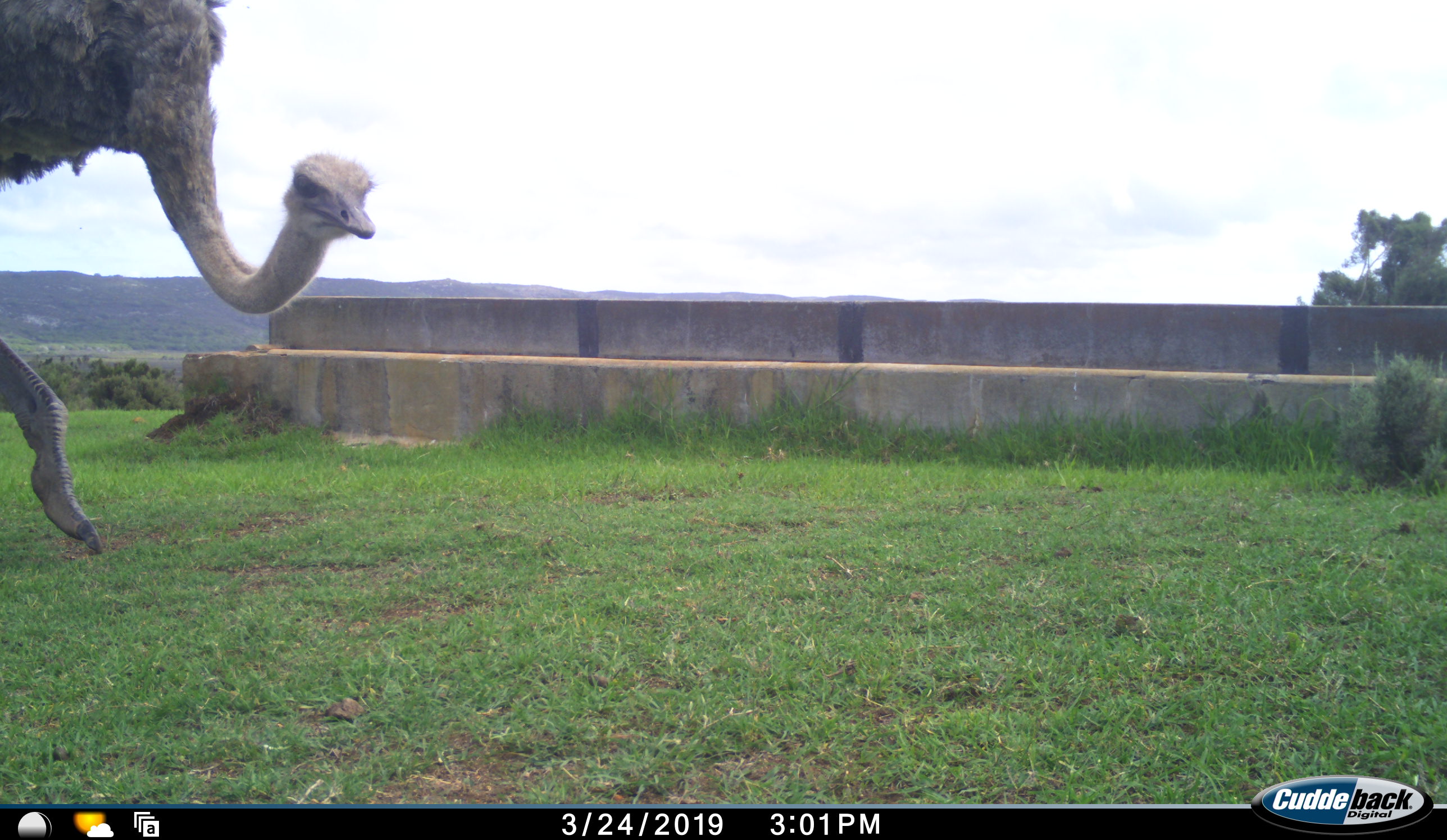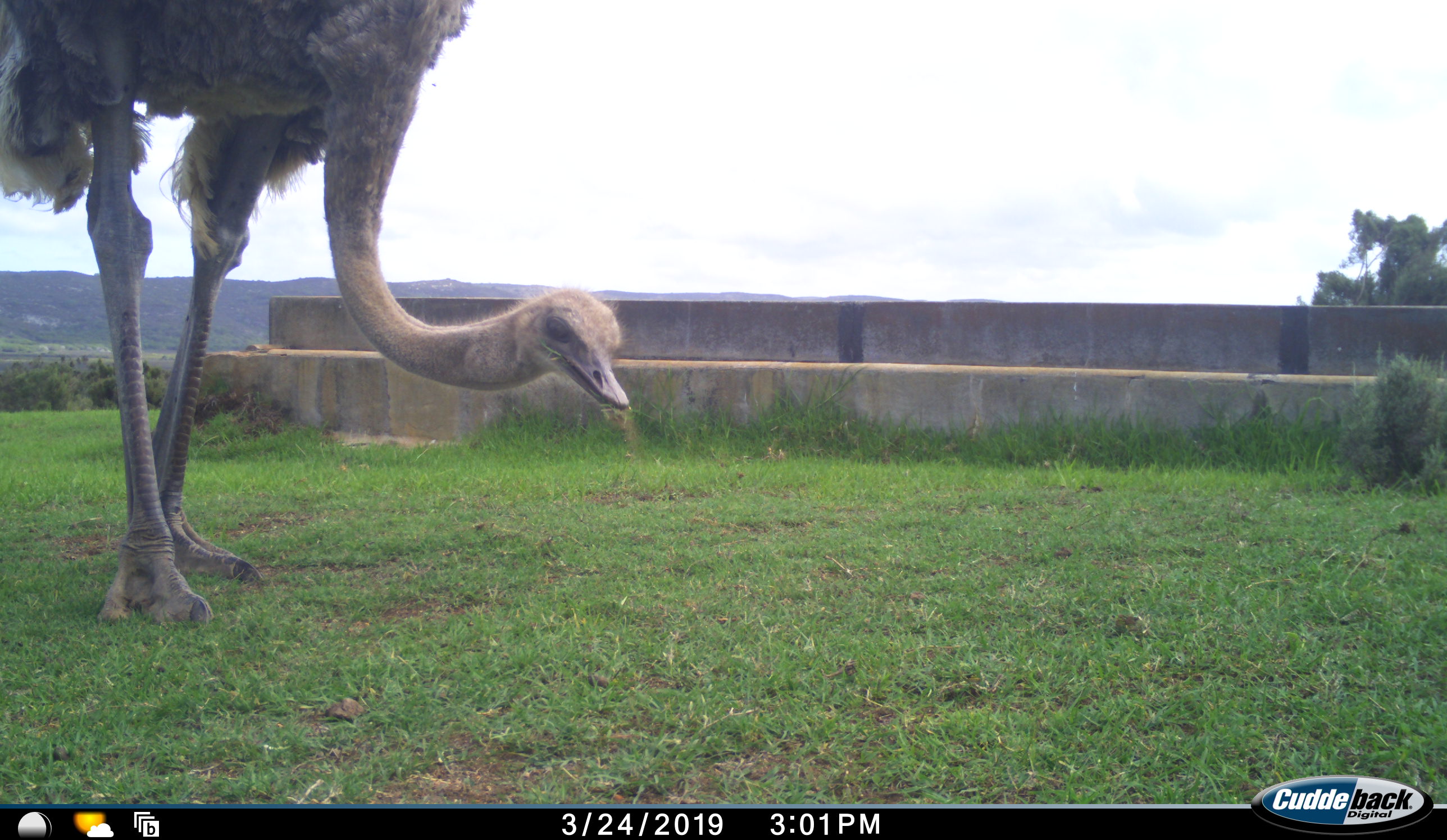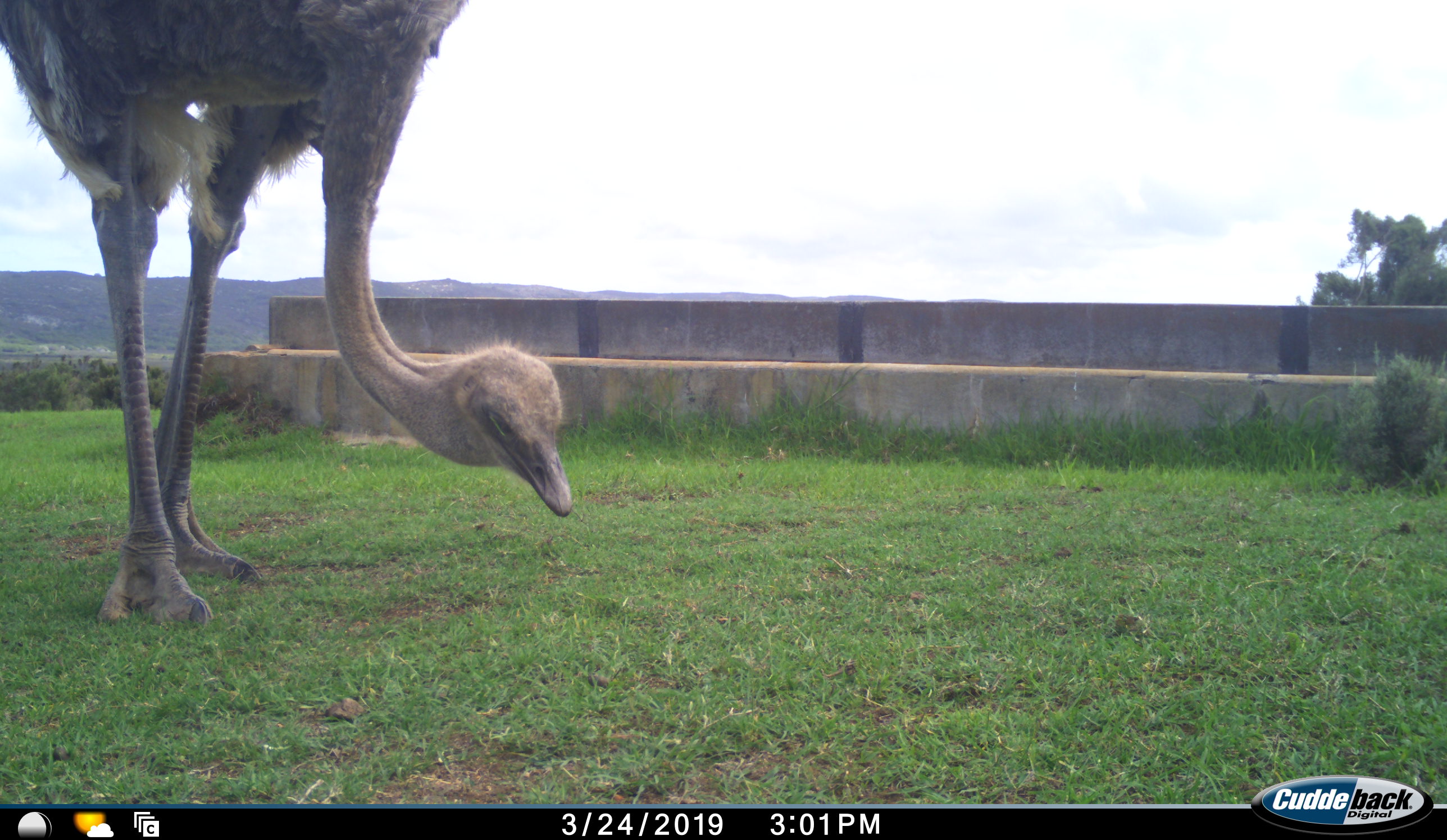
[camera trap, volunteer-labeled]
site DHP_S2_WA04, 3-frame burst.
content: unidentified animal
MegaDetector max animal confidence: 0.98